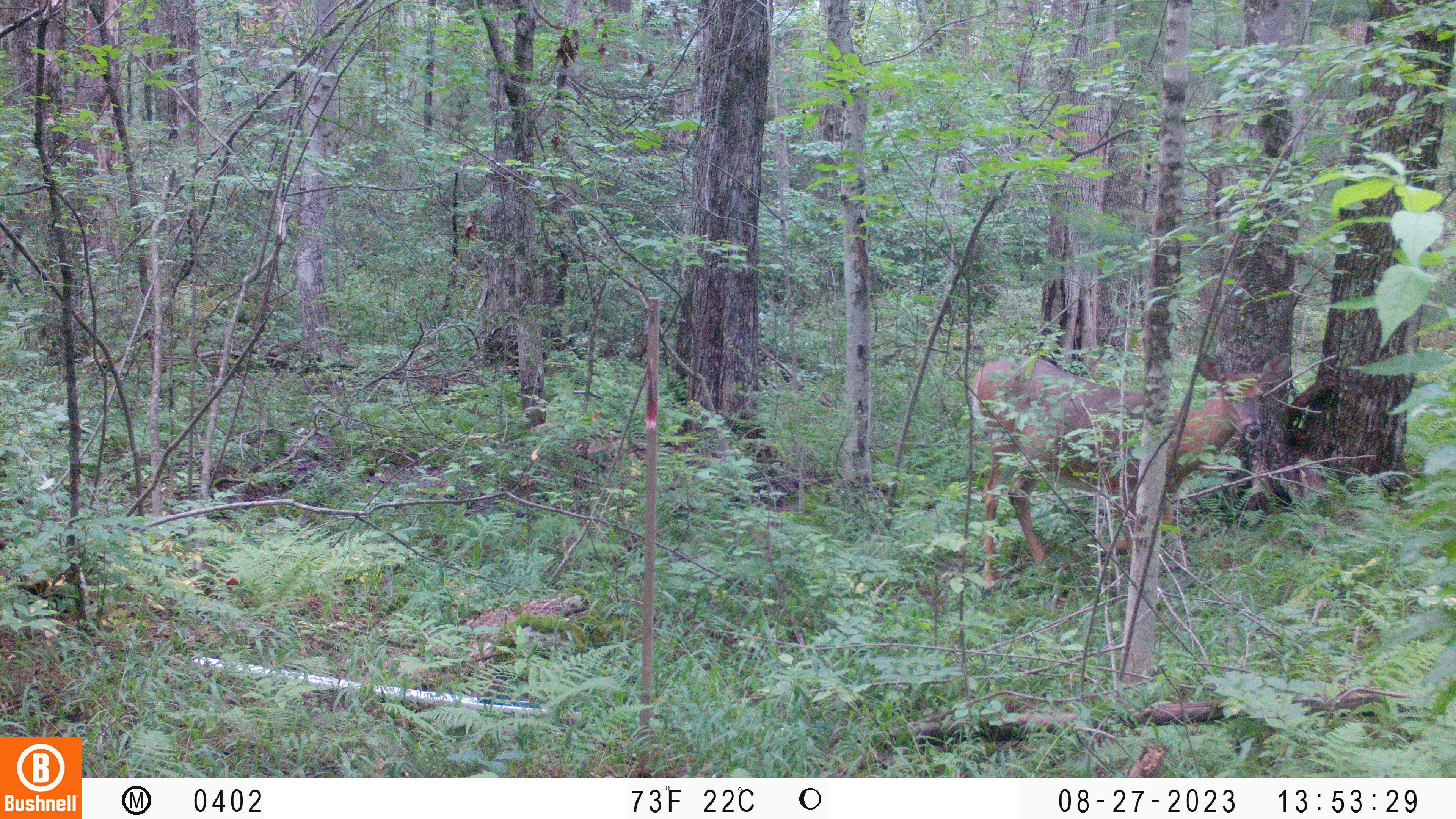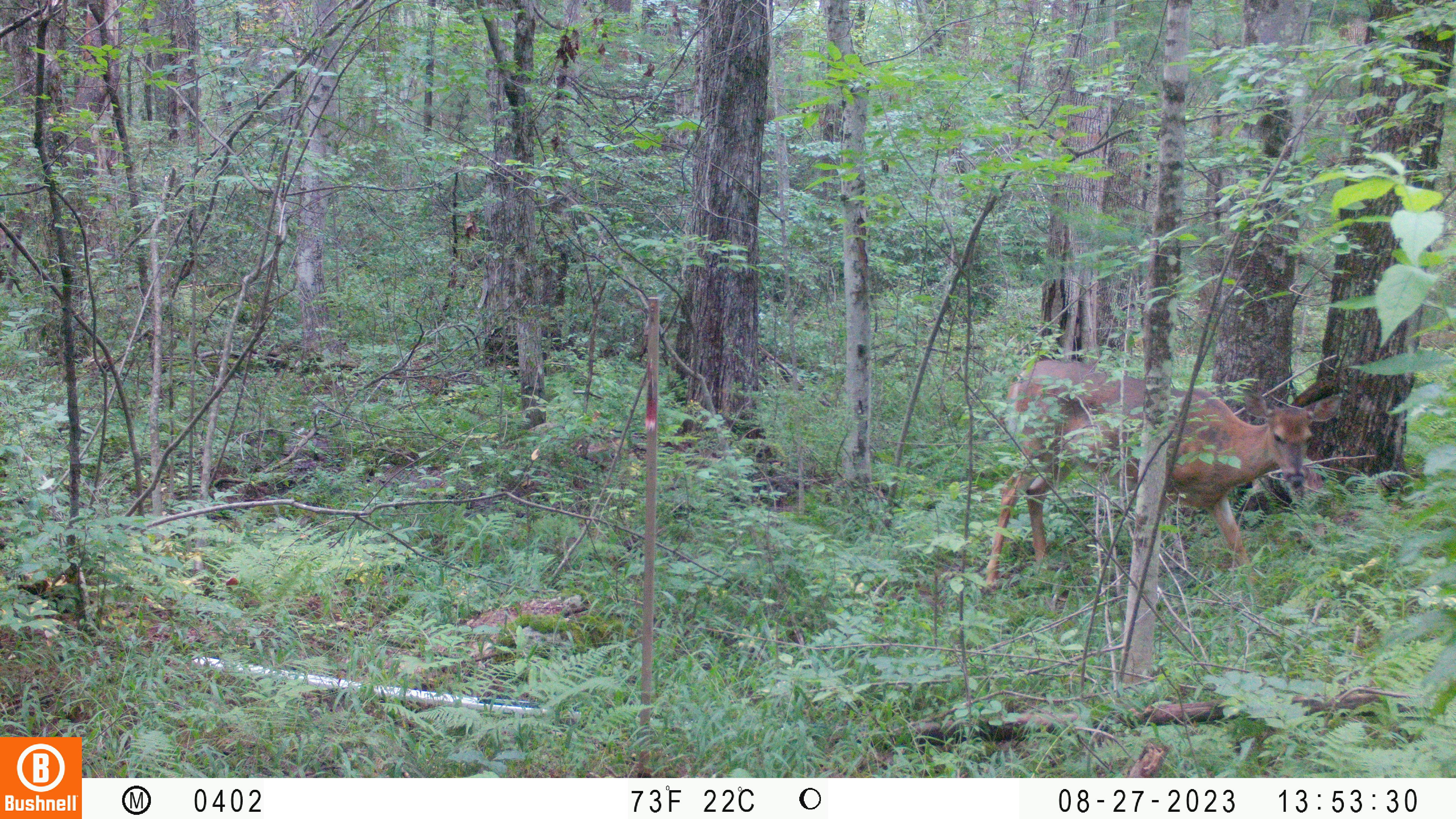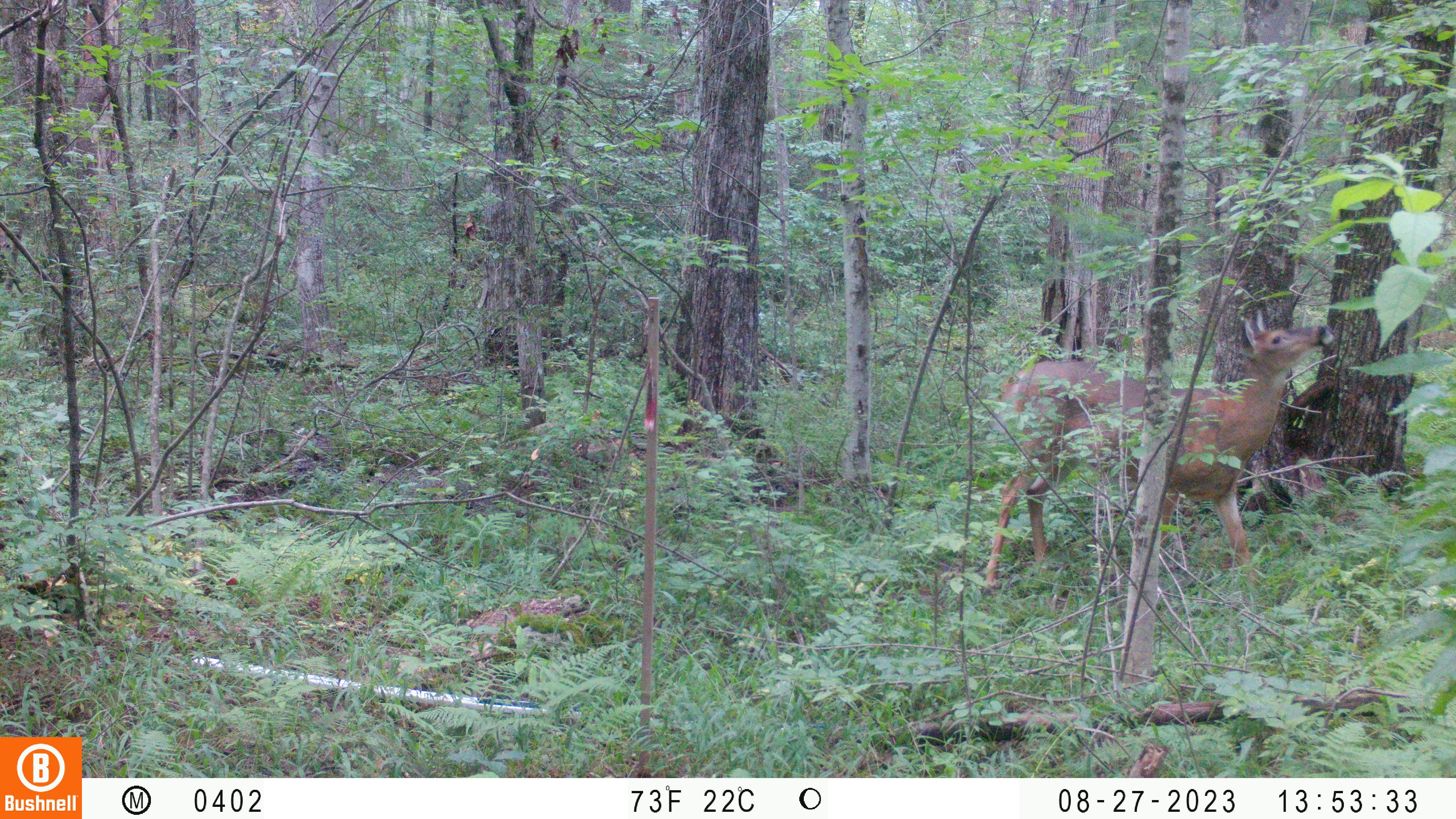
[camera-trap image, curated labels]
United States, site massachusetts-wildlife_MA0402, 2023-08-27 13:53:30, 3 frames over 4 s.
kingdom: Animalia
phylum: Chordata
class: Mammalia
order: Artiodactyla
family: Cervidae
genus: Odocoileus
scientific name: Odocoileus virginianus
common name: white-tailed deer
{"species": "white-tailed deer (Odocoileus virginianus)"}